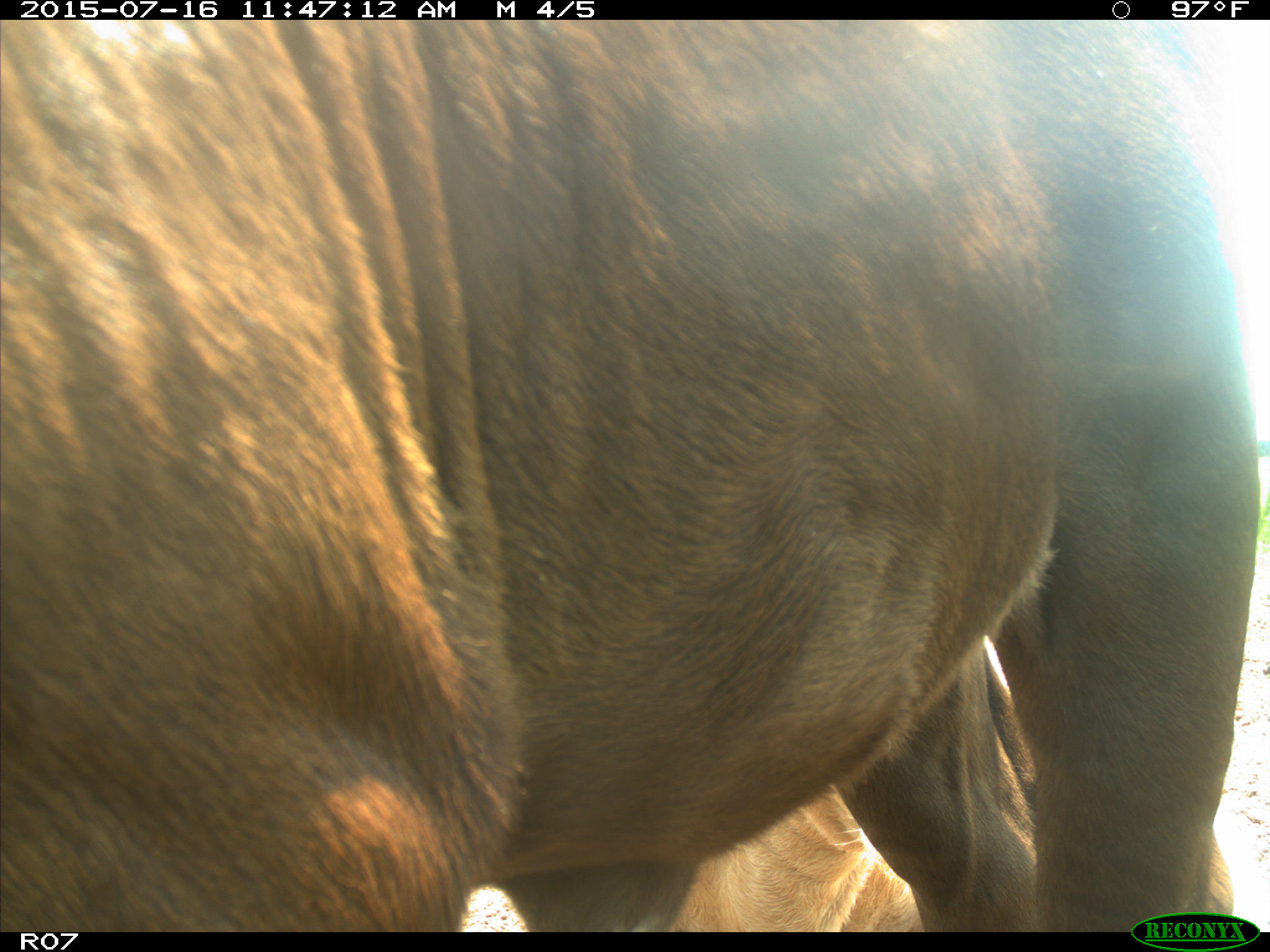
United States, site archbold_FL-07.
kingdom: Animalia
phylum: Chordata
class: Mammalia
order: Artiodactyla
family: Bovidae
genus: Bos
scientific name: Bos taurus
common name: domestic cow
Bos taurus (domestic cow).